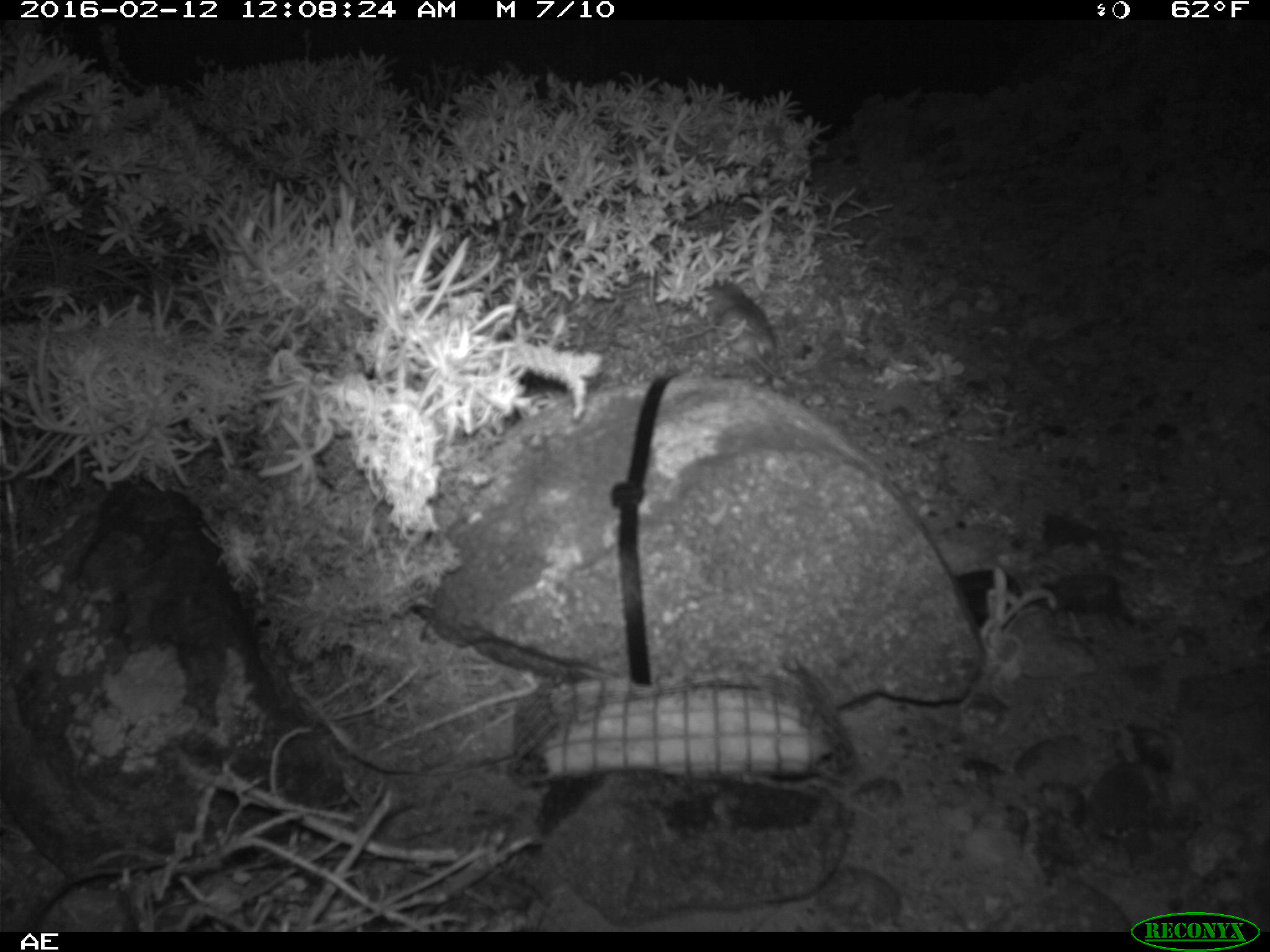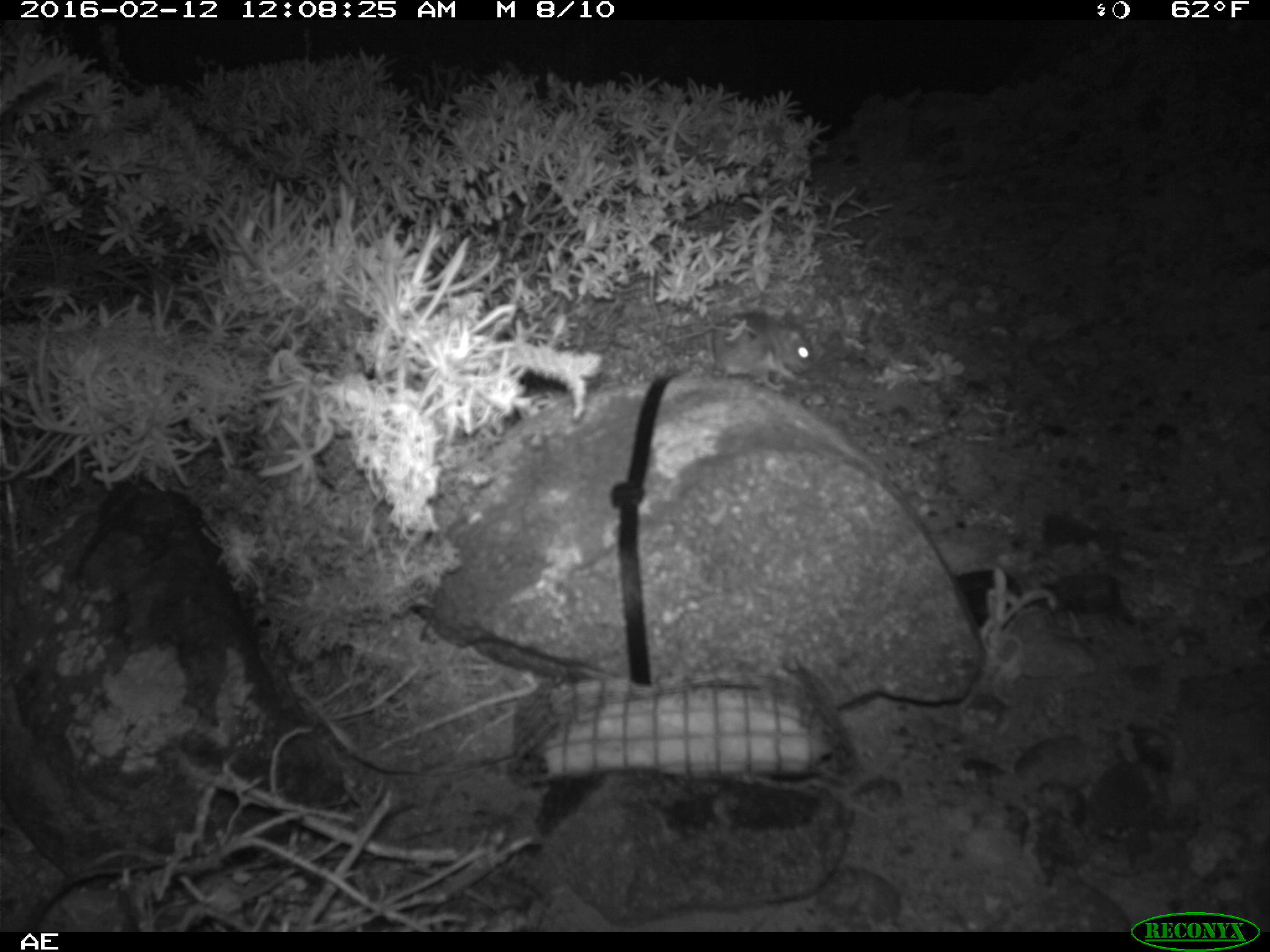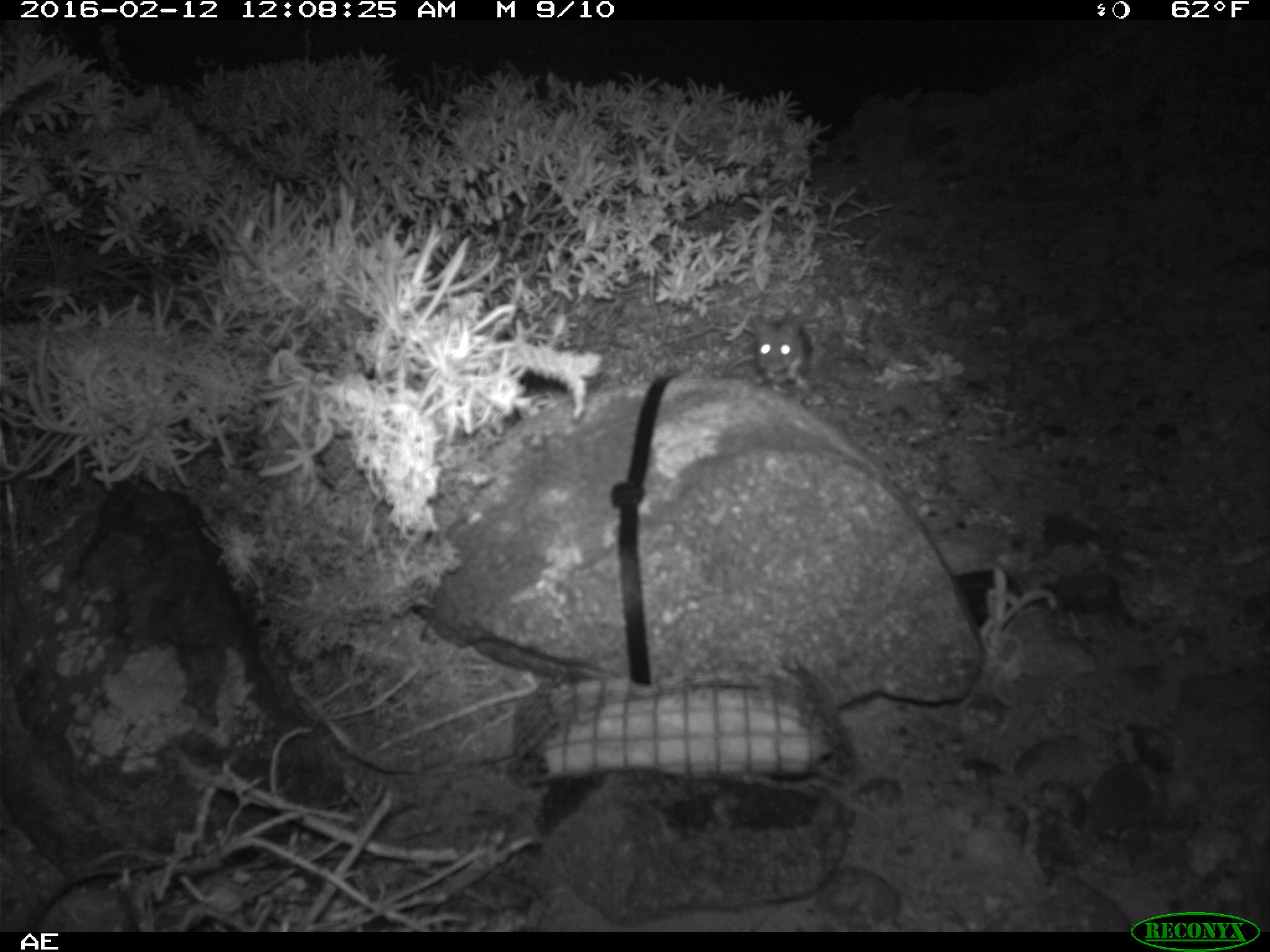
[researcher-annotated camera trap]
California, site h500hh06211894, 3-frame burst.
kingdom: Animalia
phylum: Chordata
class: Mammalia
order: Rodentia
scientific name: Rodentia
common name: rodent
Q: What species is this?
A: Rodent (Rodentia).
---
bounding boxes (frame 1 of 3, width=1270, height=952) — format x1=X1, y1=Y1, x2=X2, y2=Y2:
rodent: x1=702, y1=280, x2=811, y2=377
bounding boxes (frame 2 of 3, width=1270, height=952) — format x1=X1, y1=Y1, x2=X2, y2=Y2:
rodent: x1=712, y1=312, x2=815, y2=392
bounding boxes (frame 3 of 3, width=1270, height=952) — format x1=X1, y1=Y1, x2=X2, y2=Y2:
rodent: x1=745, y1=301, x2=812, y2=393